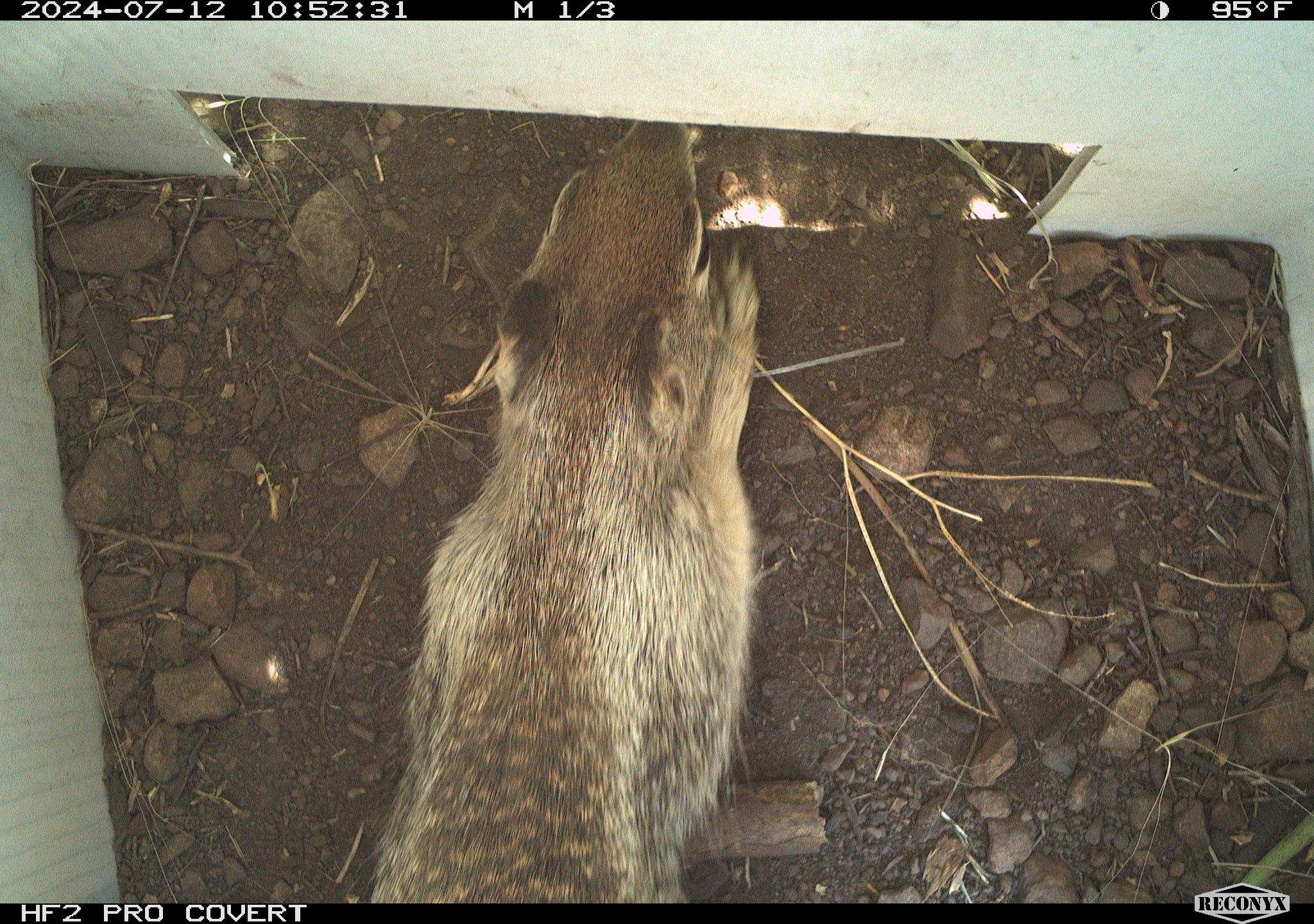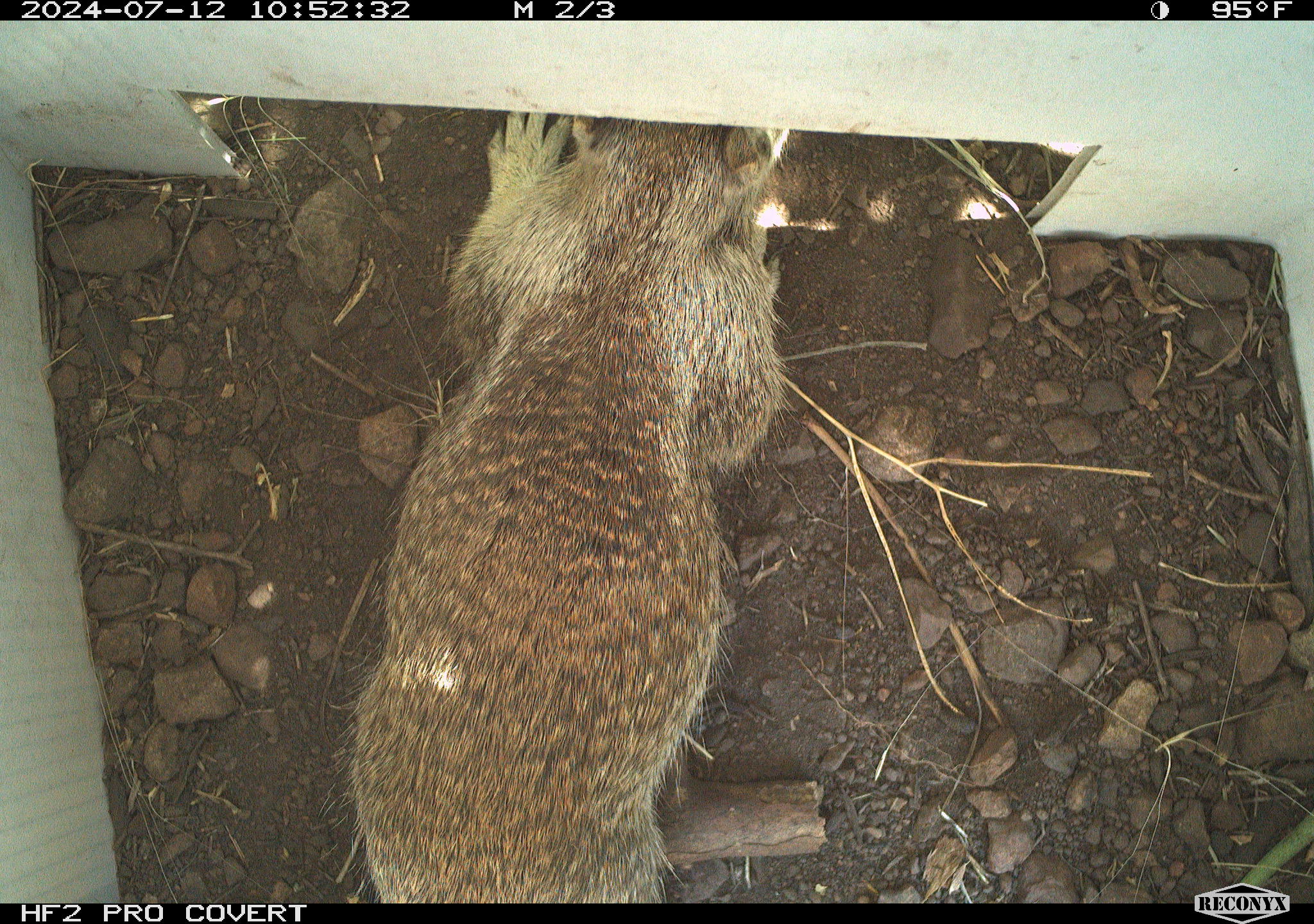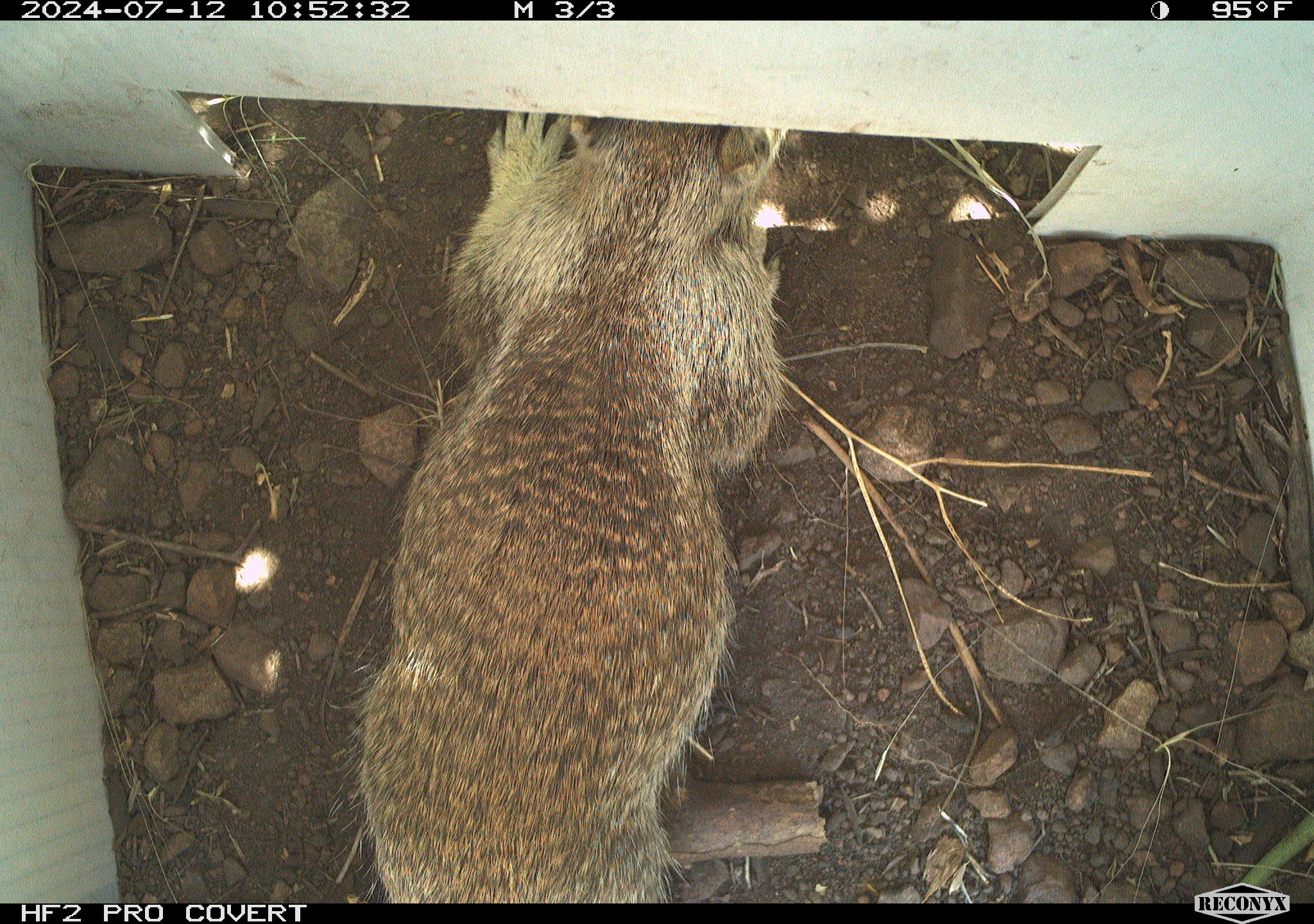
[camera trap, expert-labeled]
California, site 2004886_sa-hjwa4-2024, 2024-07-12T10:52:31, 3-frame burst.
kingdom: Animalia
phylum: Chordata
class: Mammalia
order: Rodentia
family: Sciuridae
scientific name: Sciuridae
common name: squirrels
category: sciuridae family